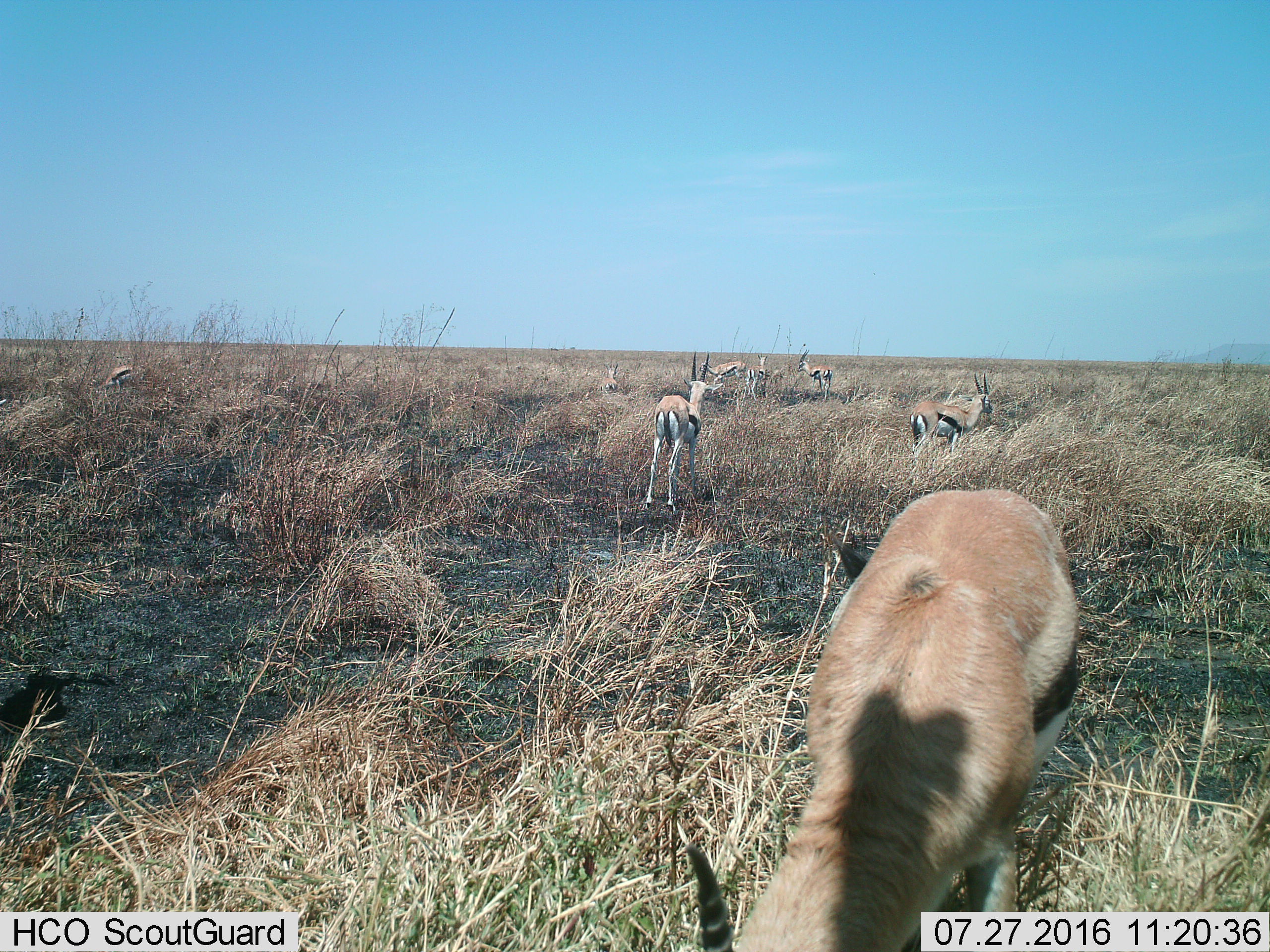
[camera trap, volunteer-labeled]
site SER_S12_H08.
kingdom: Animalia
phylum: Chordata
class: Mammalia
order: Artiodactyla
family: Bovidae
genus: Eudorcas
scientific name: Eudorcas thomsonii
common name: thomson's gazelle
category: gazellethomsons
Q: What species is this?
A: Gazellethomsons (thomson's gazelle) (Eudorcas thomsonii).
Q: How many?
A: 8.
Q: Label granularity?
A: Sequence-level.